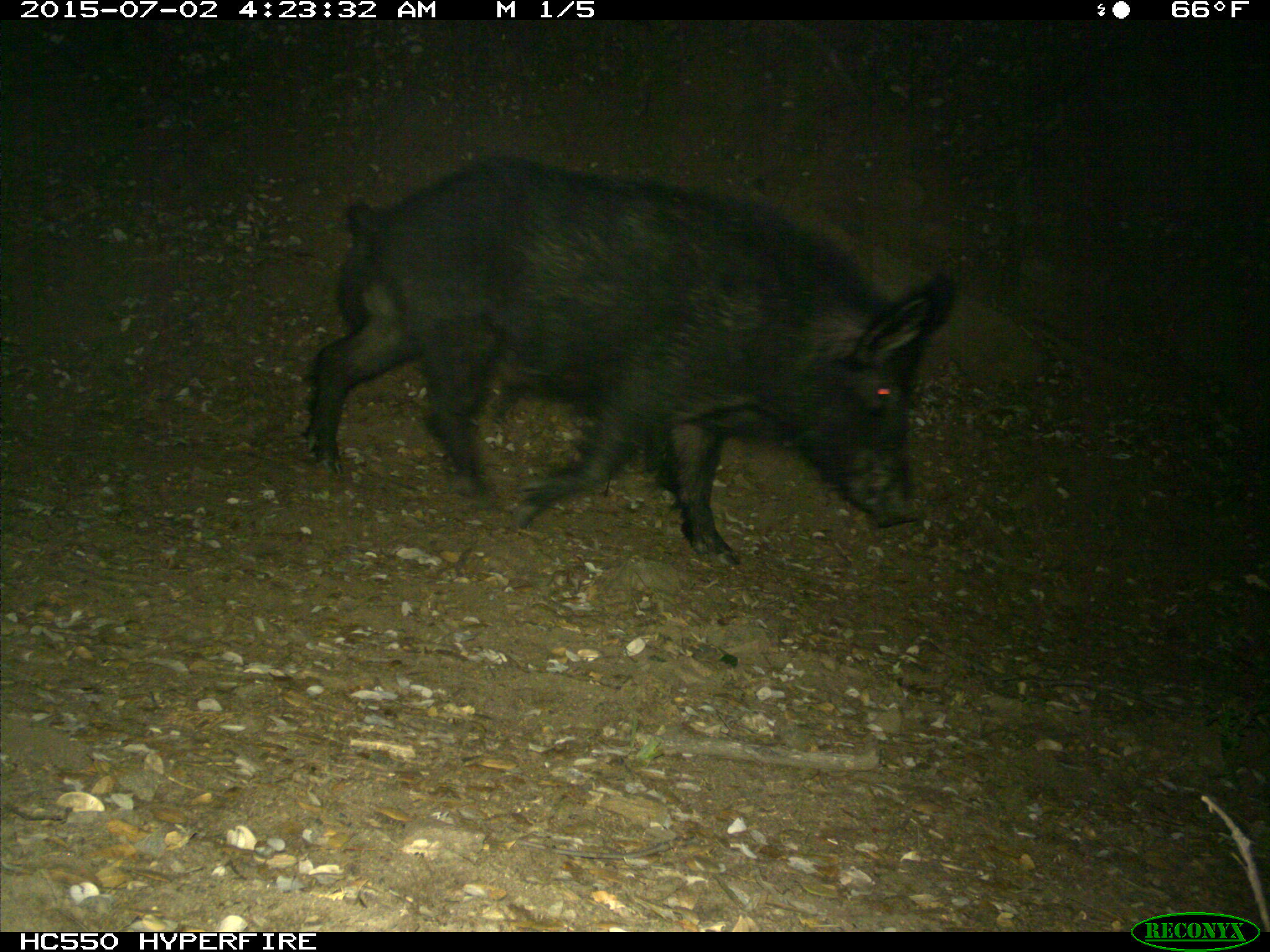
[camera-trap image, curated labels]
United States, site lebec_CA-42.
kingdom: Animalia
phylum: Chordata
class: Mammalia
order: Artiodactyla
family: Suidae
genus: Sus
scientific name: Sus scrofa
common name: wild boar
Sus scrofa (wild boar).